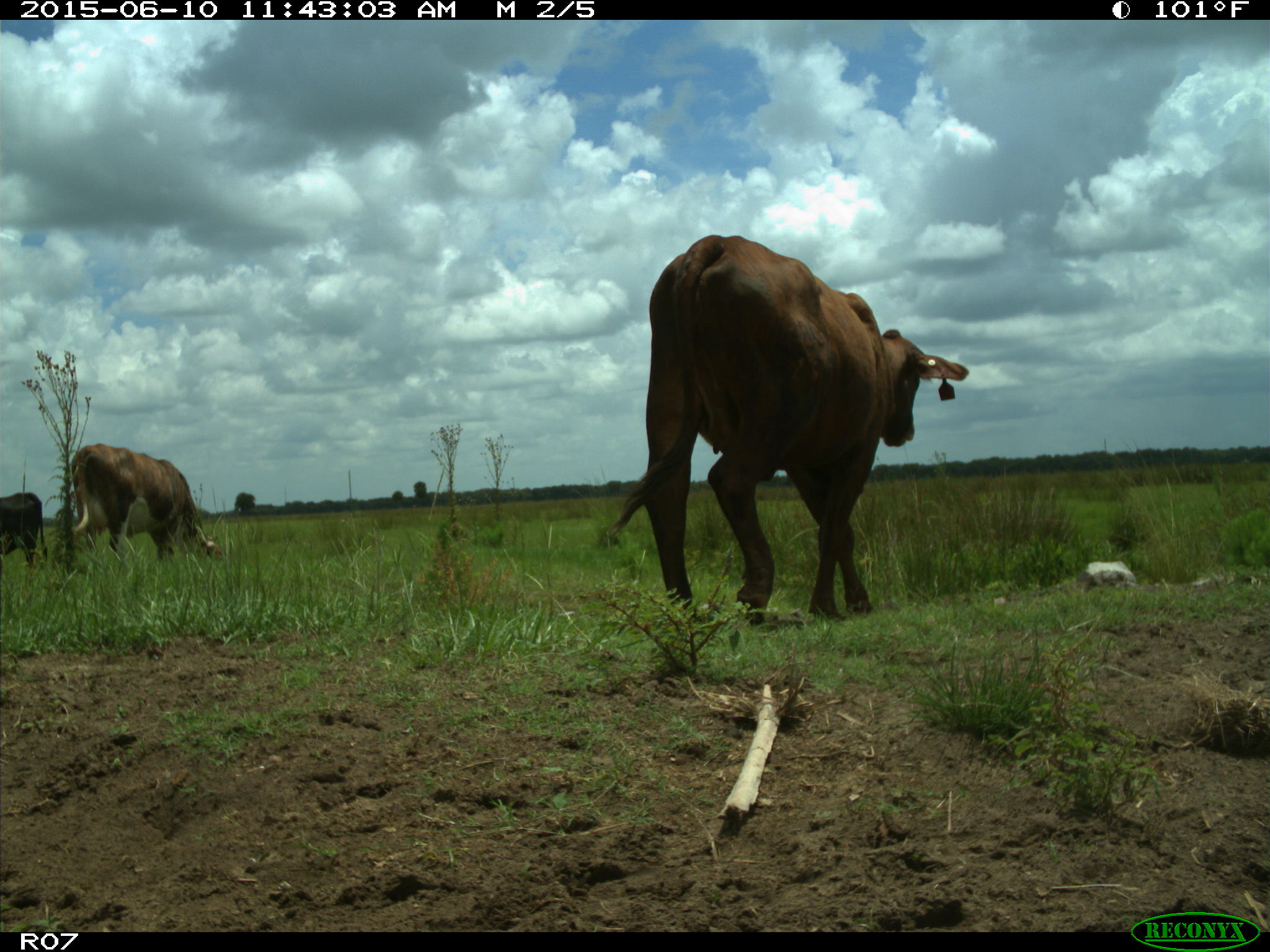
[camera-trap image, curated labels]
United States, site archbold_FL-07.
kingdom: Animalia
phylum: Chordata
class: Mammalia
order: Artiodactyla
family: Bovidae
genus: Bos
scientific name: Bos taurus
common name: domestic cow